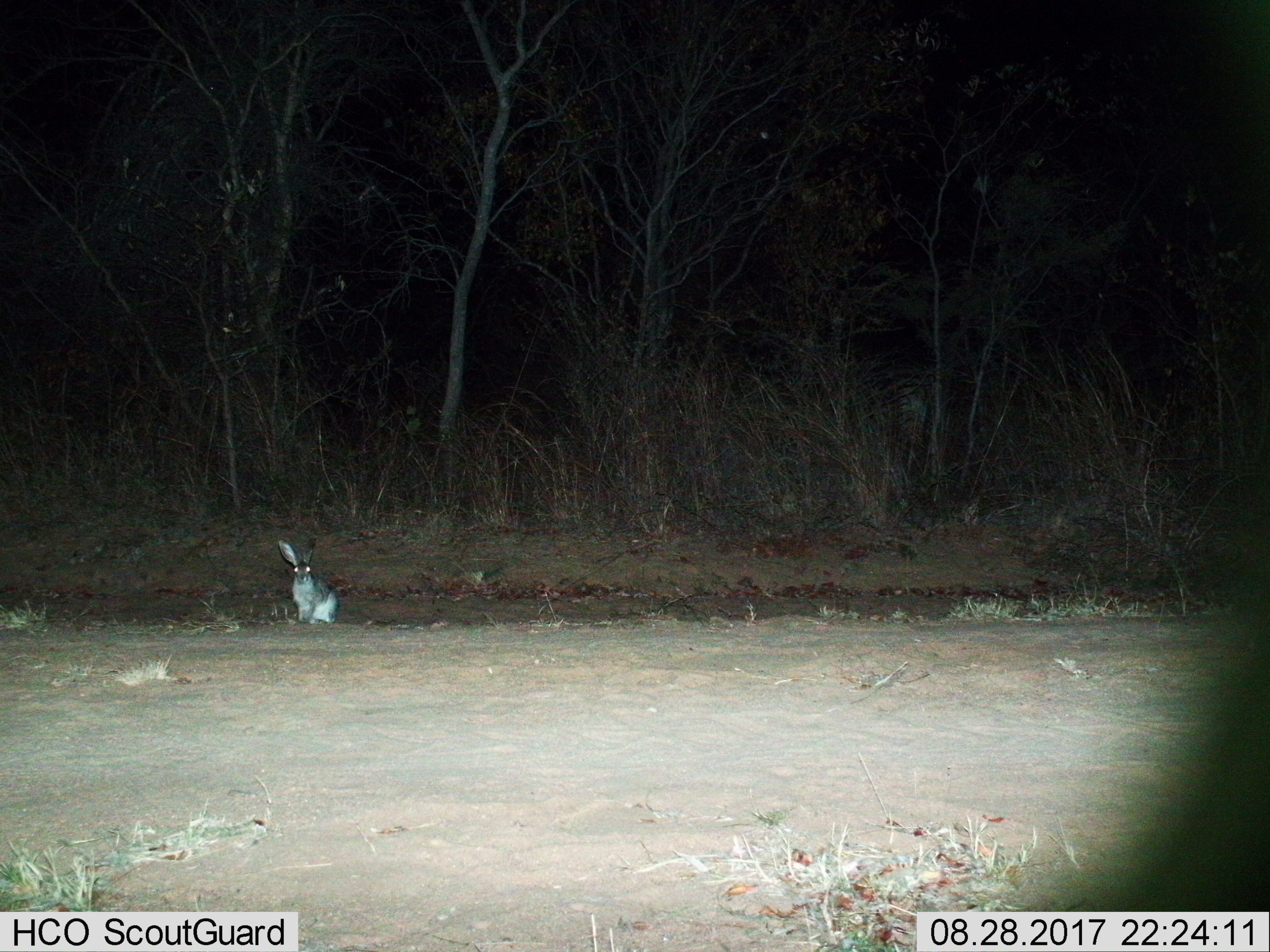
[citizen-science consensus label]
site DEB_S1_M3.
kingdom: Animalia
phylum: Chordata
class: Mammalia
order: Lagomorpha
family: Leporidae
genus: Lepus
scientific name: Lepus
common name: hare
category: hareunknown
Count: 1.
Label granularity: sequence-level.